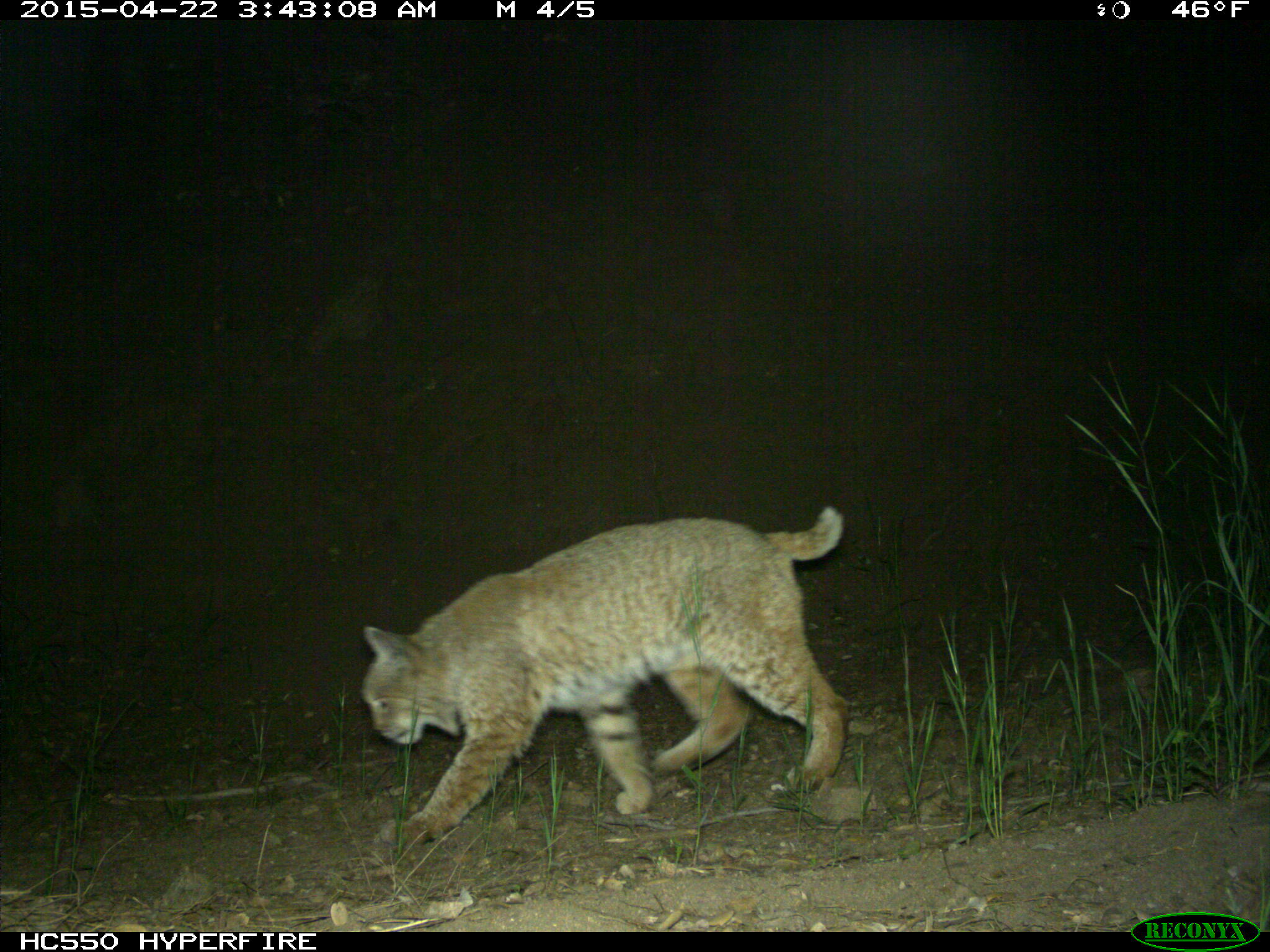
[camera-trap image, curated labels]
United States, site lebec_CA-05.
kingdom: Animalia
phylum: Chordata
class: Mammalia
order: Carnivora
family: Felidae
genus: Lynx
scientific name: Lynx rufus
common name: bobcat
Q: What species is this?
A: Lynx rufus (bobcat).